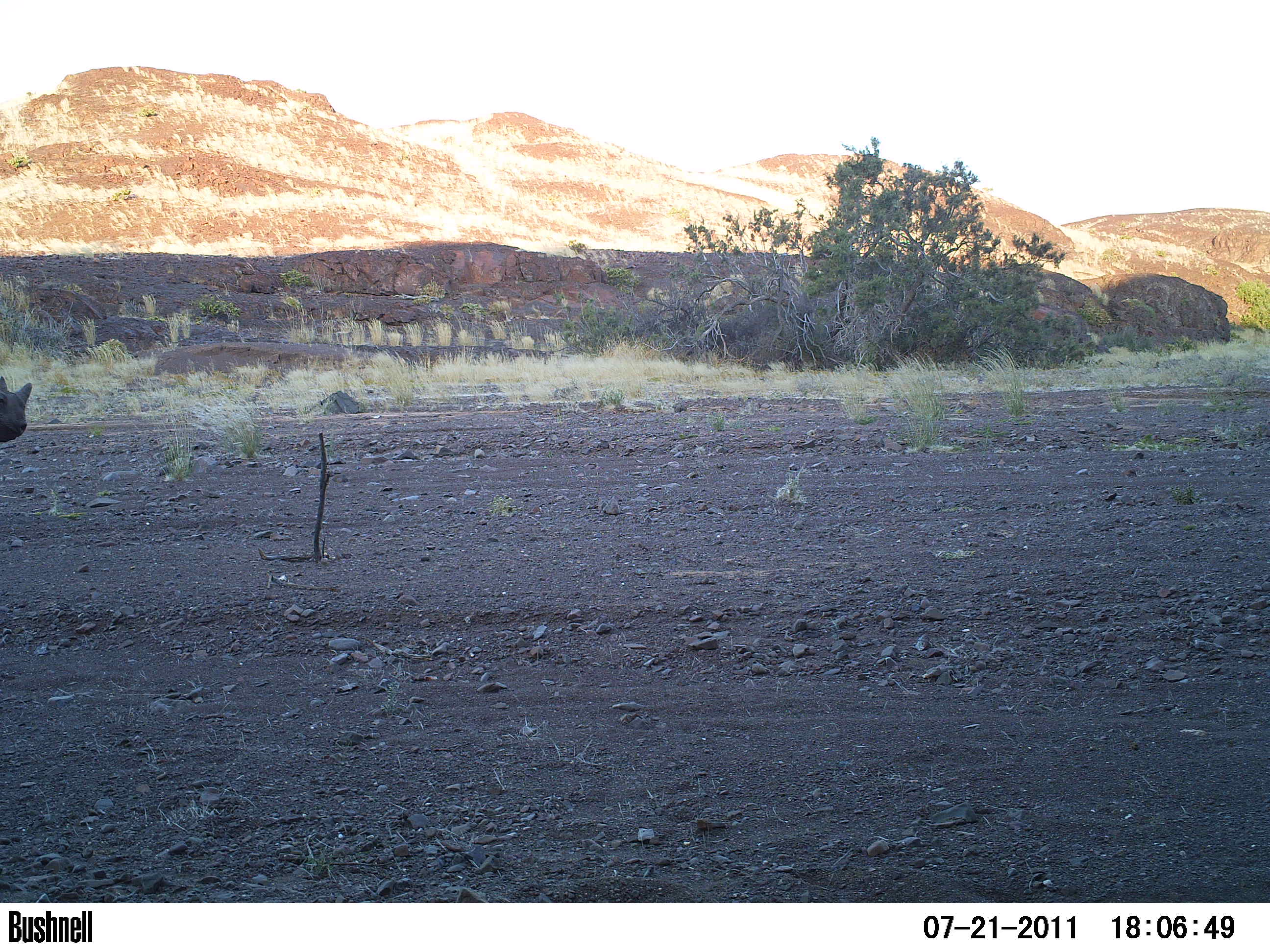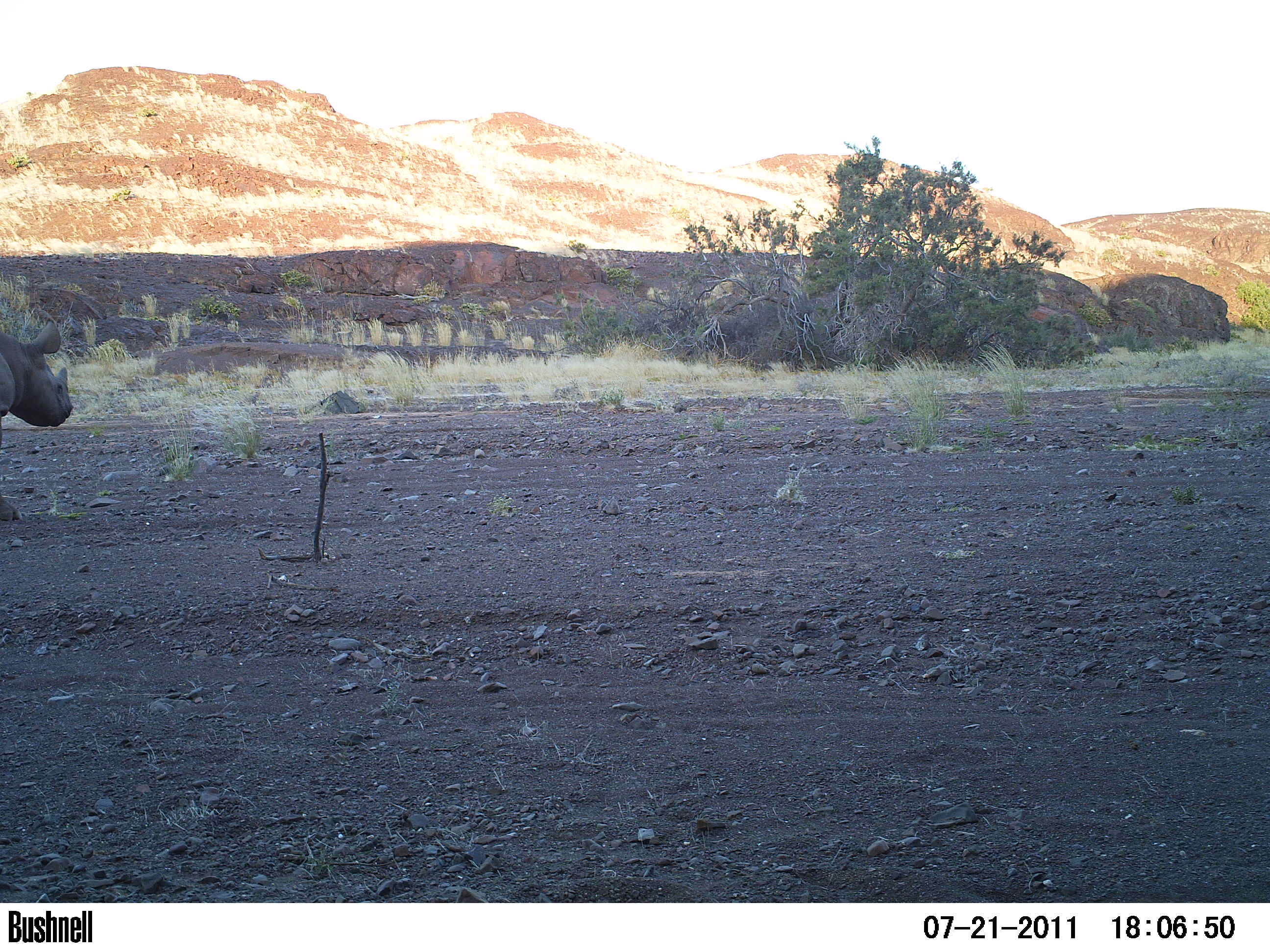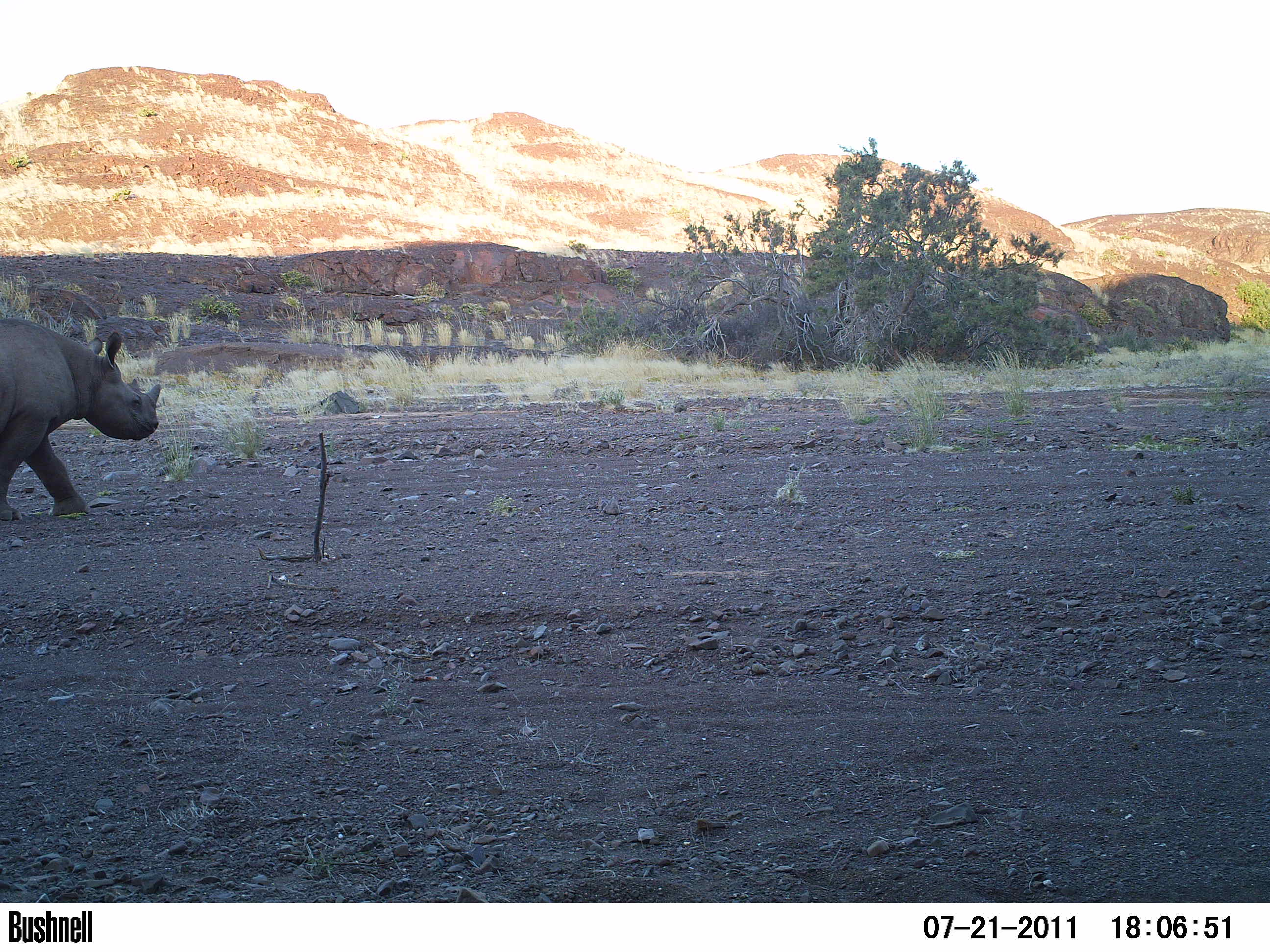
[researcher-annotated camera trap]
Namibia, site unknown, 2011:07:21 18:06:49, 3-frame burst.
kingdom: Animalia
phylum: Chordata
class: Mammalia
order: Perissodactyla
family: Rhinocerotidae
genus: Diceros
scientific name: Diceros bicornis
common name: black rhinoceros